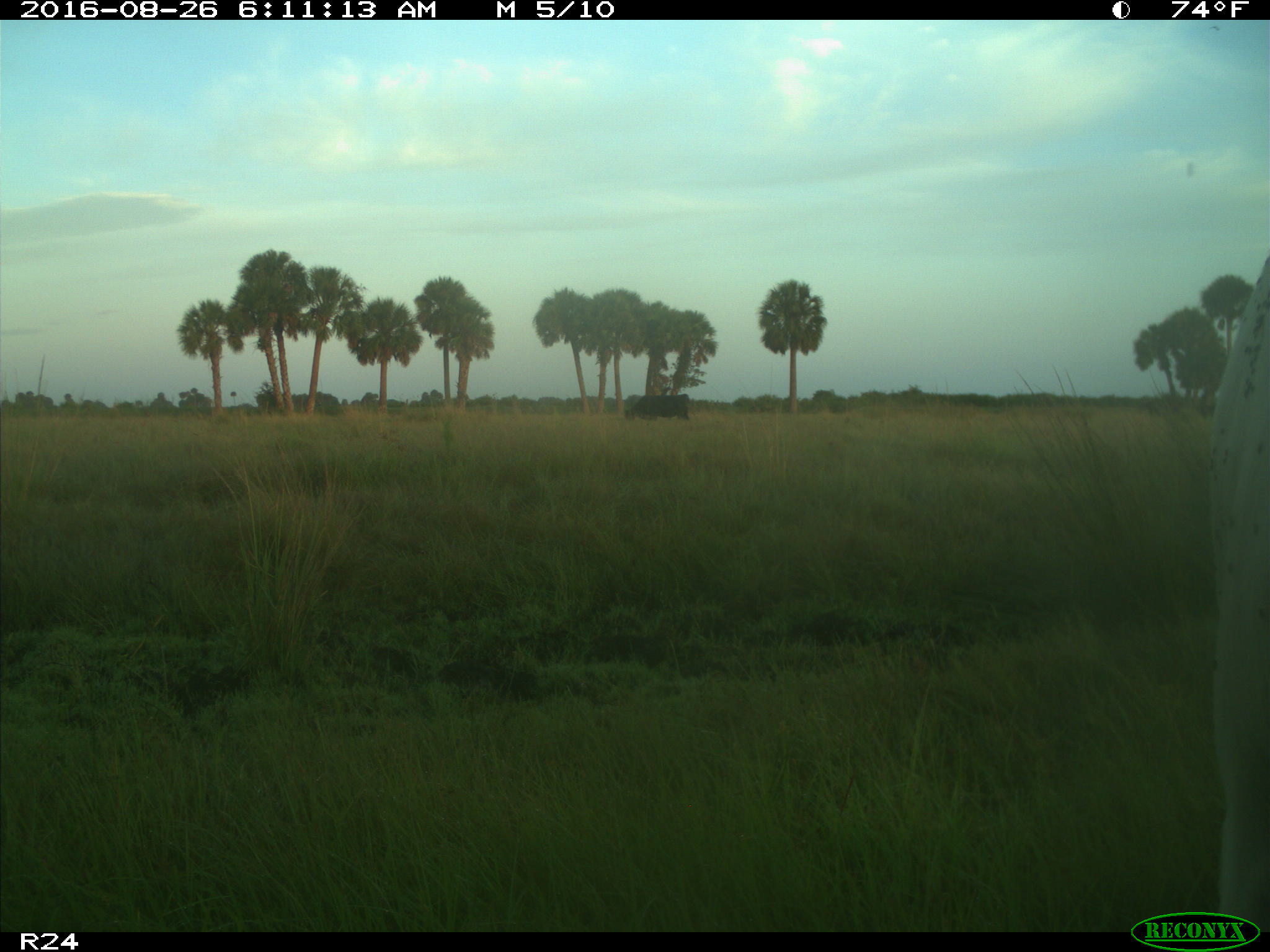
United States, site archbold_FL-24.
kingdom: Animalia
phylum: Chordata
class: Mammalia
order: Artiodactyla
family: Bovidae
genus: Bos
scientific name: Bos taurus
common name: domestic cow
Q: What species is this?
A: Bos taurus (domestic cow).